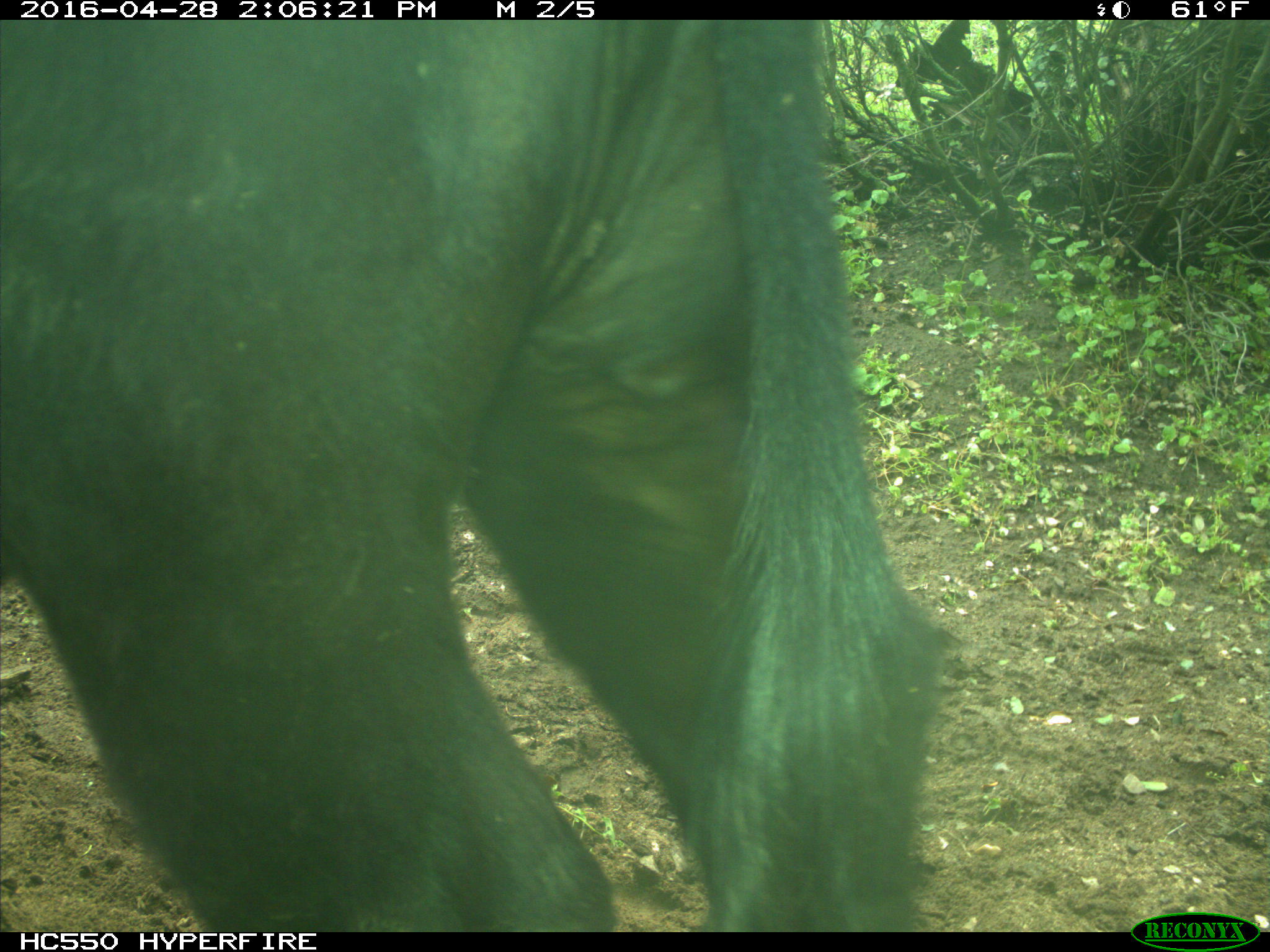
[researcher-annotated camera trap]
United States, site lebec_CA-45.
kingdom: Animalia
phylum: Chordata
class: Mammalia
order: Artiodactyla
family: Bovidae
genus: Bos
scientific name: Bos taurus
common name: domestic cow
Bos taurus (domestic cow).